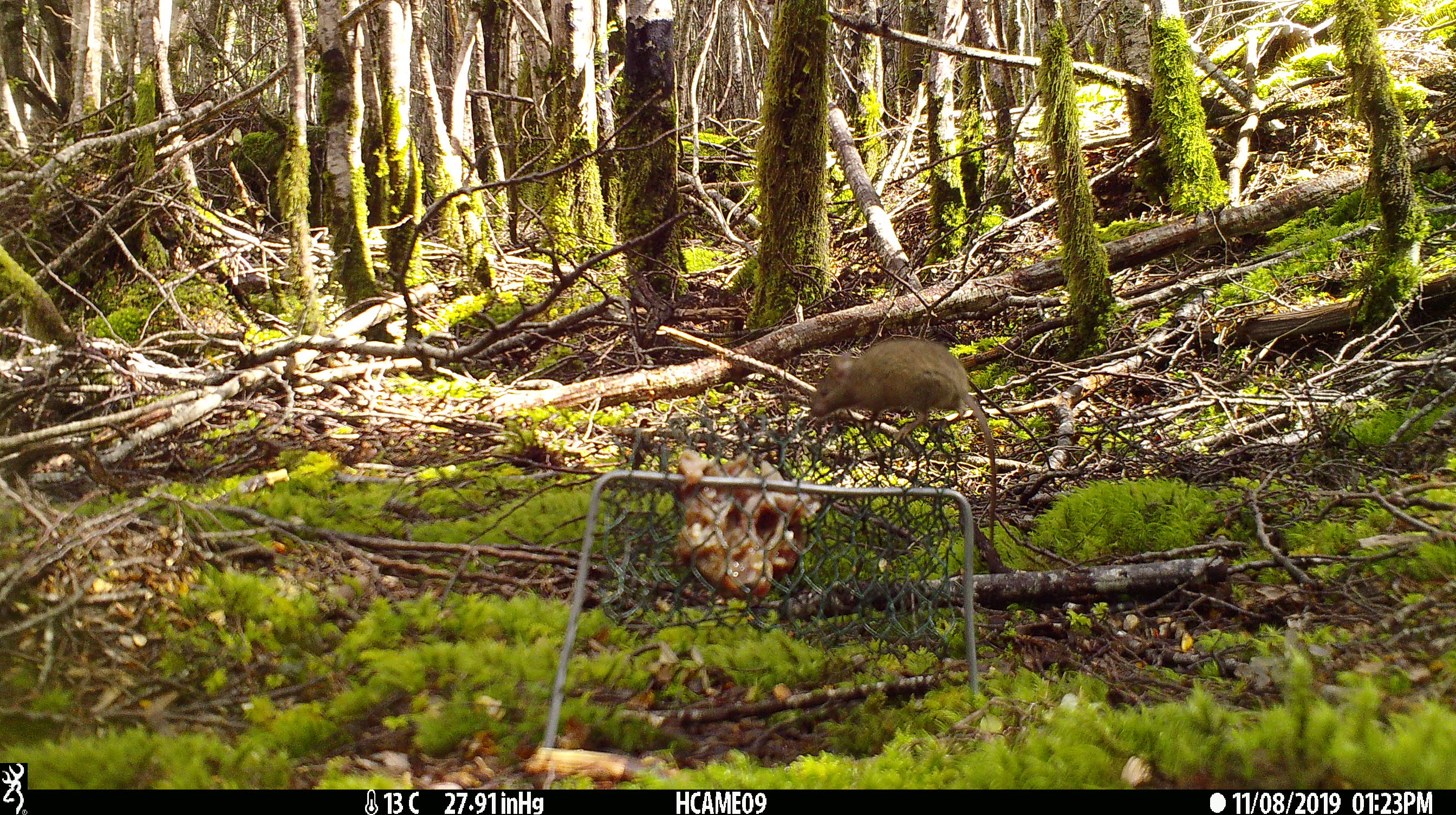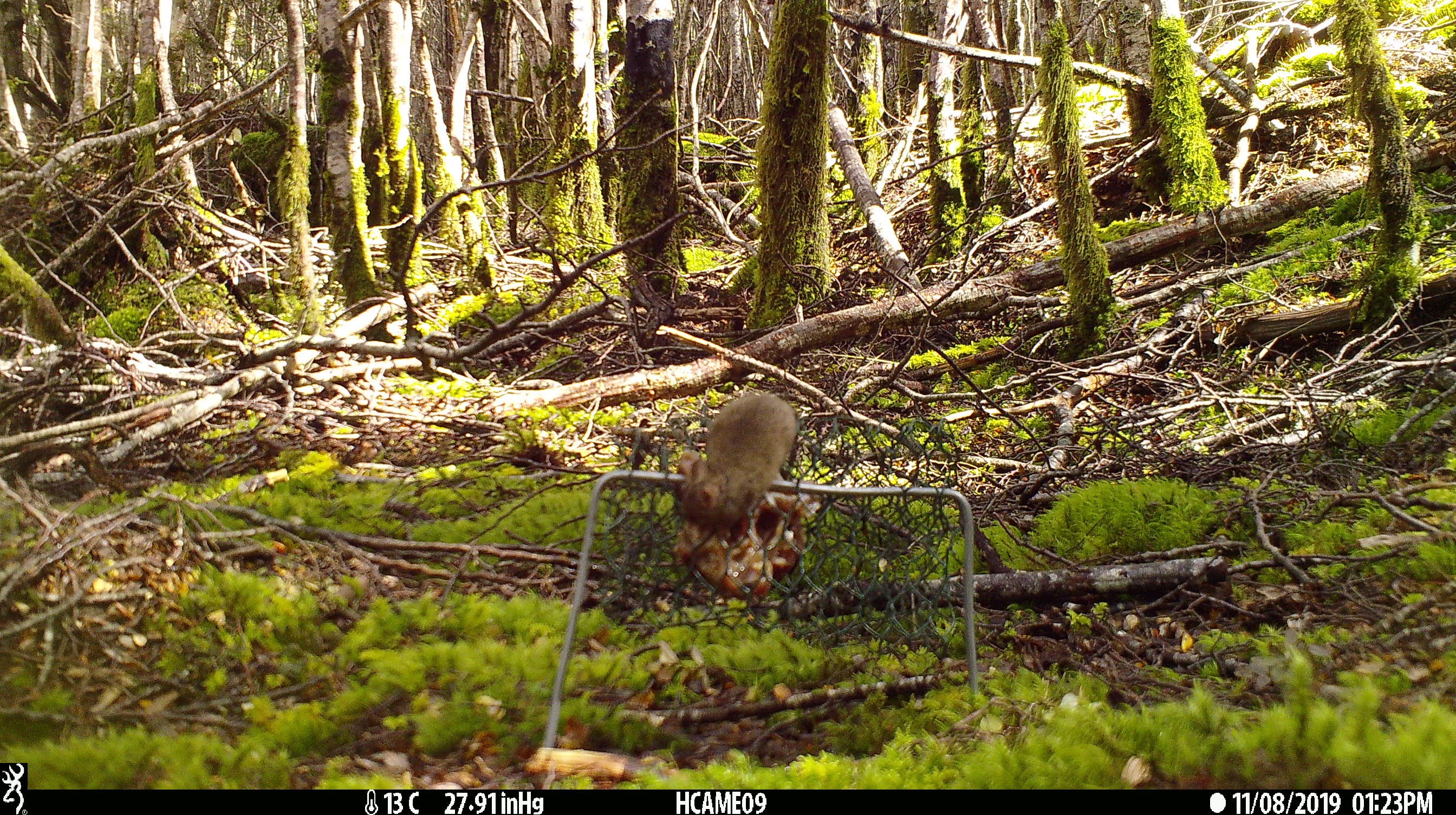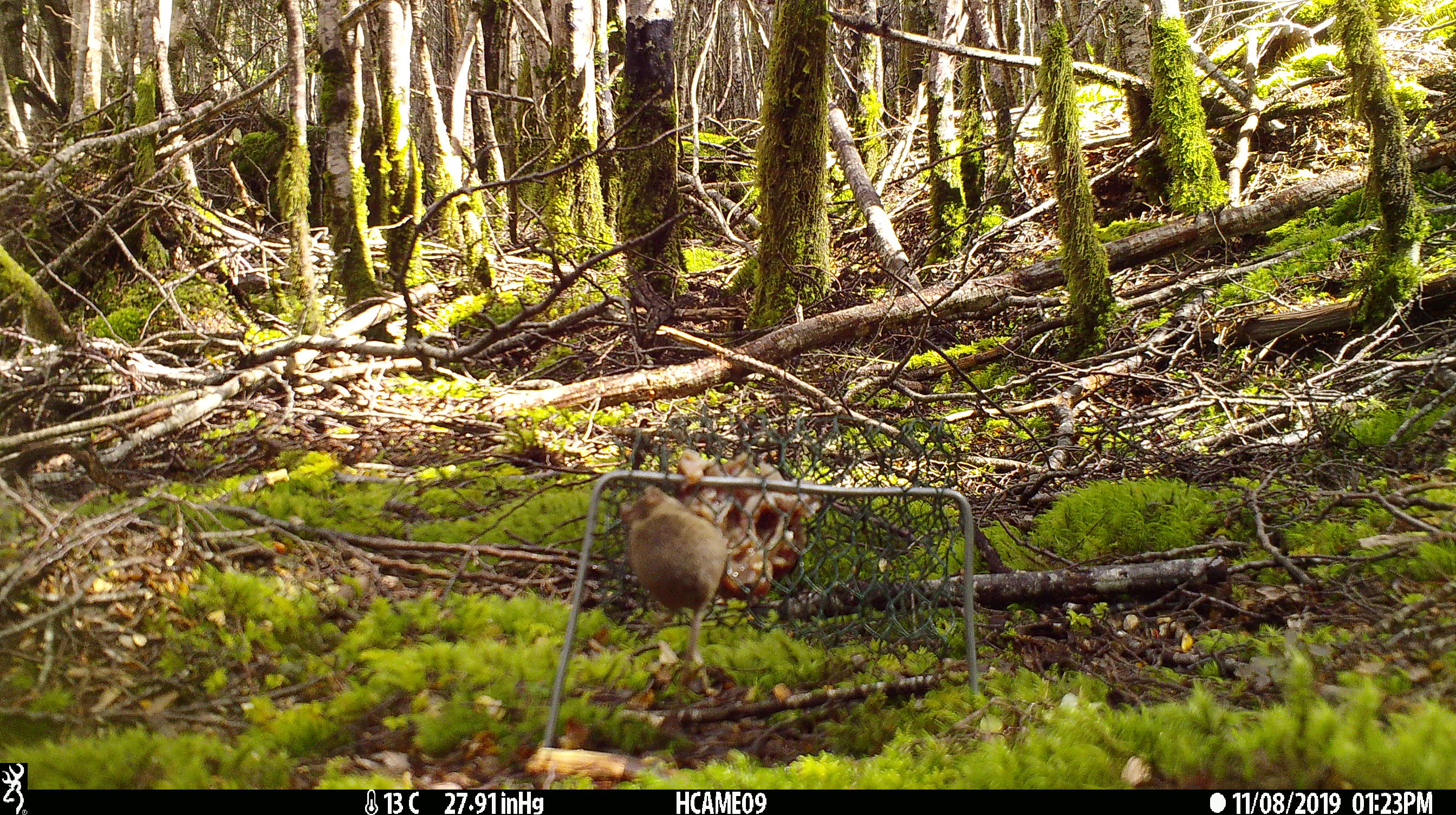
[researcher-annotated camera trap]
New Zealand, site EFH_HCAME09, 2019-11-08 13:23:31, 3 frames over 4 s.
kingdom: Animalia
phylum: Chordata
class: Mammalia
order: Rodentia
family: Muridae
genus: Mus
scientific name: Mus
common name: mouse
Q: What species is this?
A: Mouse (Mus).